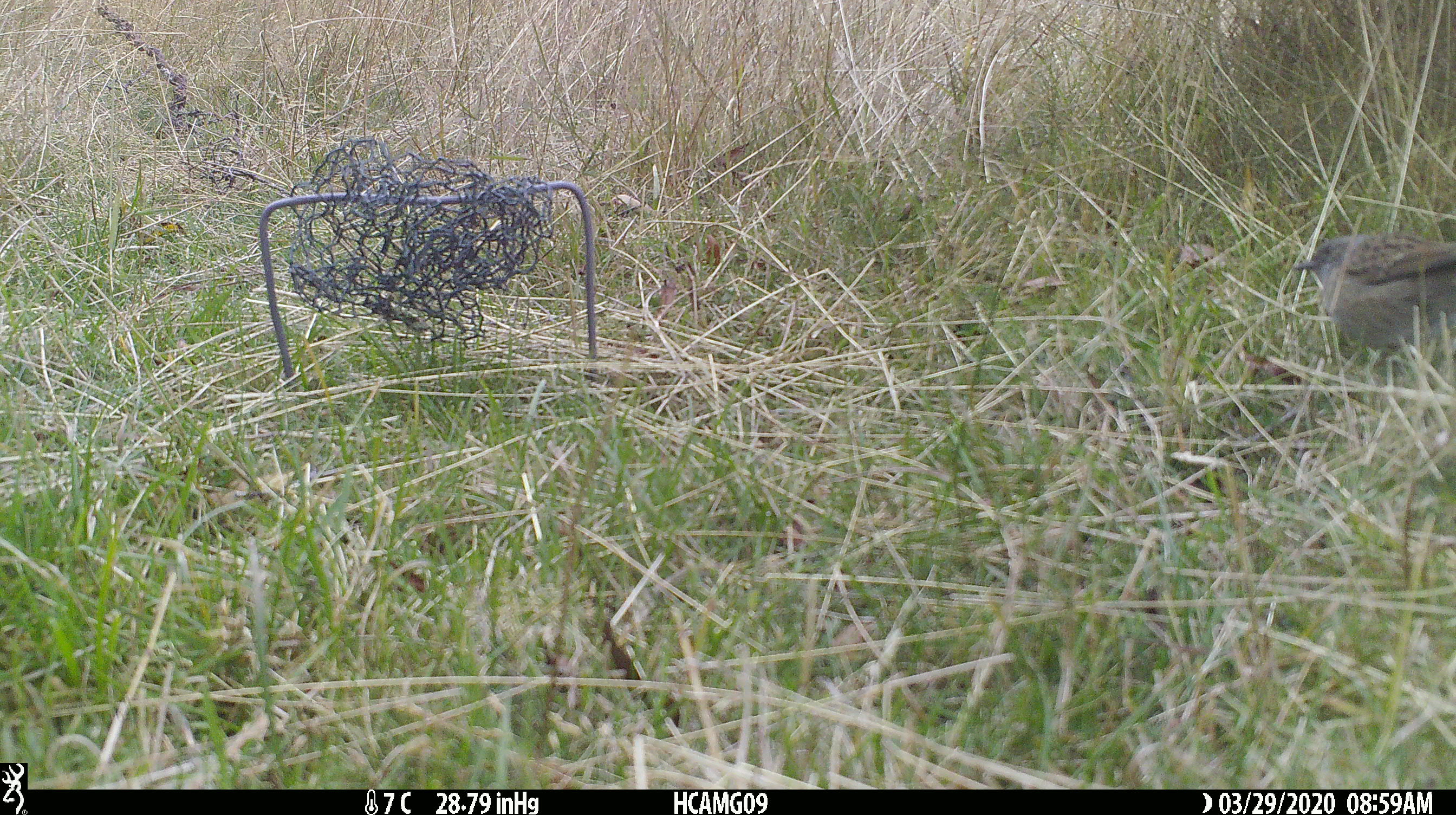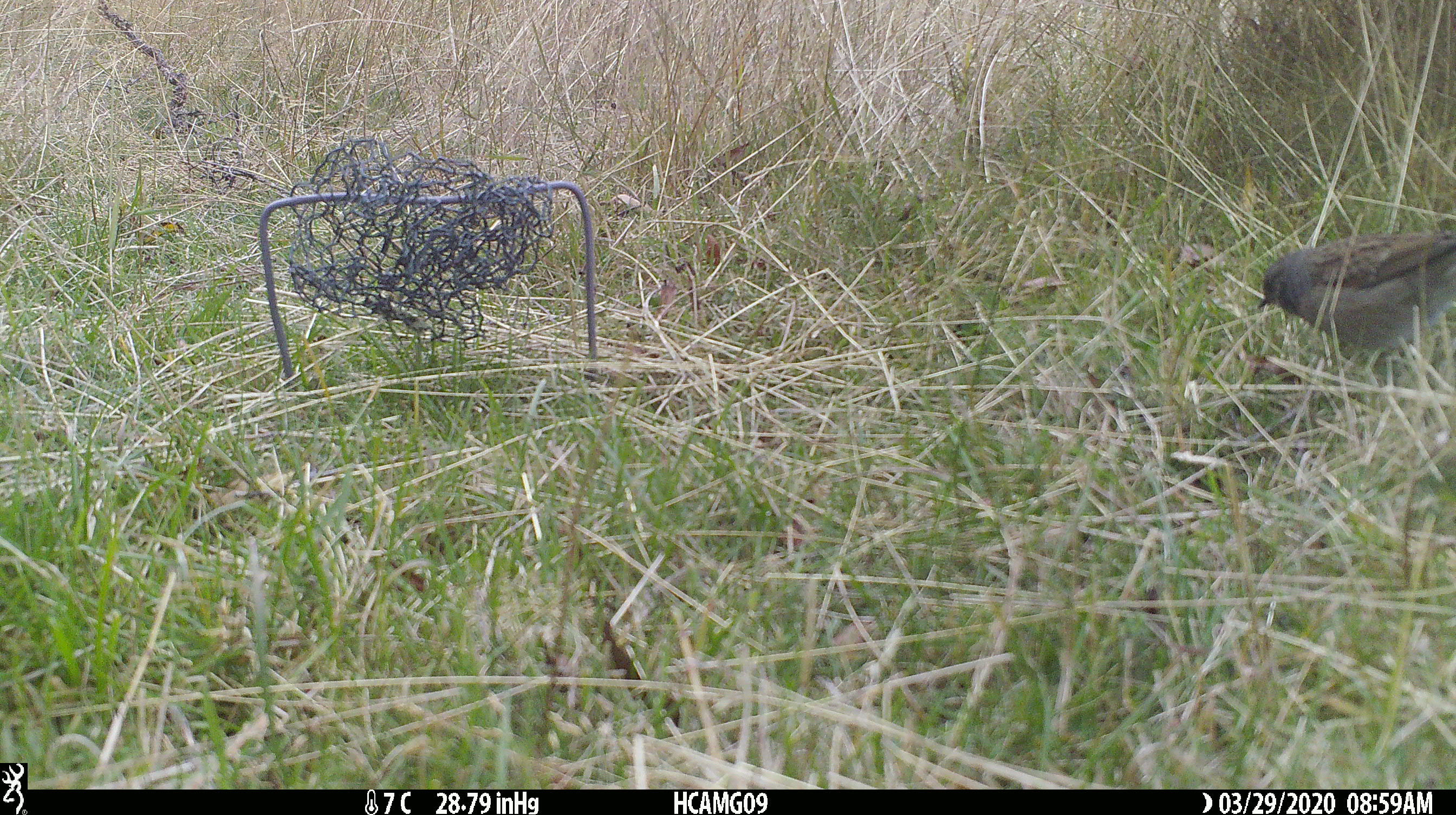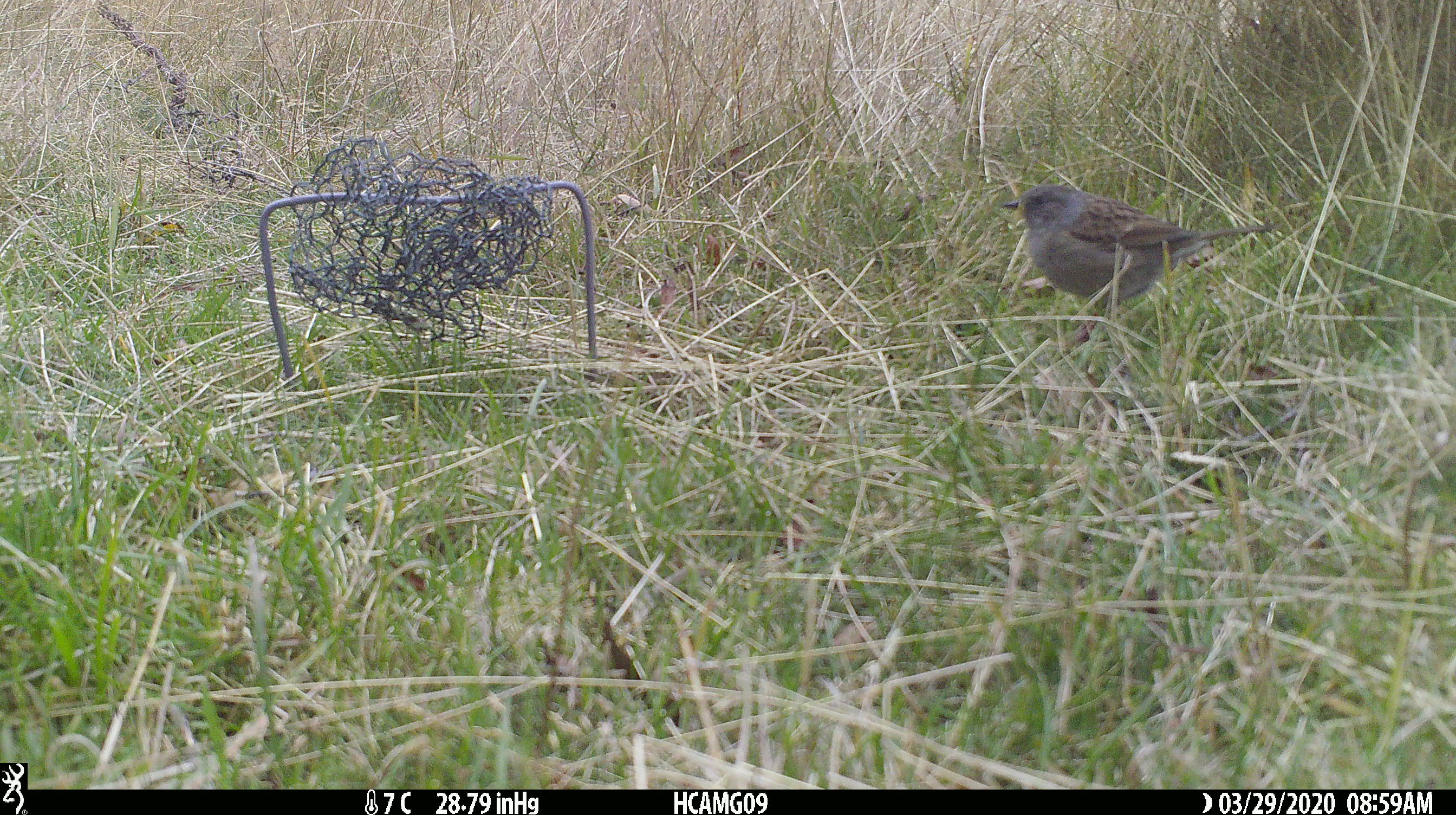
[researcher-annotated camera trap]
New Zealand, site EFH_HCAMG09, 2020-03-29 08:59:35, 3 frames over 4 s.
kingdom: Animalia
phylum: Chordata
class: Aves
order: Passeriformes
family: Prunellidae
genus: Prunella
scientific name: Prunella modularis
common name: dunnock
Dunnock (Prunella modularis).